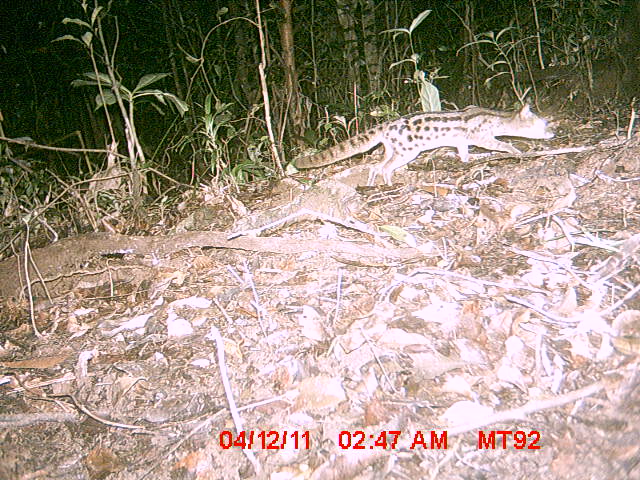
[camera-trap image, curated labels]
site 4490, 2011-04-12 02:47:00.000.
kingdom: Animalia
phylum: Chordata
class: Mammalia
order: Carnivora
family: Eupleridae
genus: Fossa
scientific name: Fossa fossana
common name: fanaloka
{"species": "Fossa fossana (fanaloka)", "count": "1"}